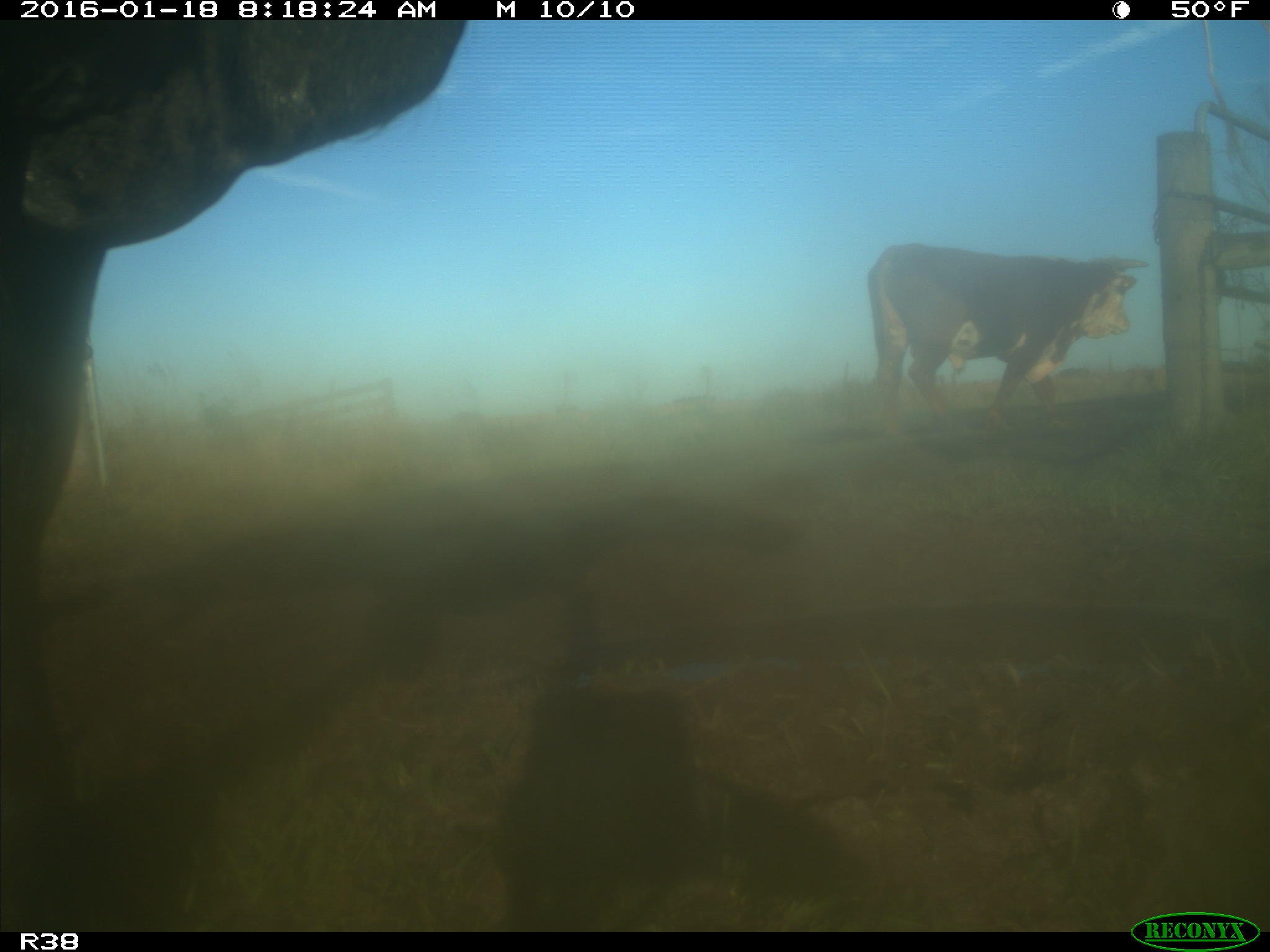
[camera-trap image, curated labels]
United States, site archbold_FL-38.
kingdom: Animalia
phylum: Chordata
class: Mammalia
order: Artiodactyla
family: Bovidae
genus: Bos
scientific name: Bos taurus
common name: domestic cow